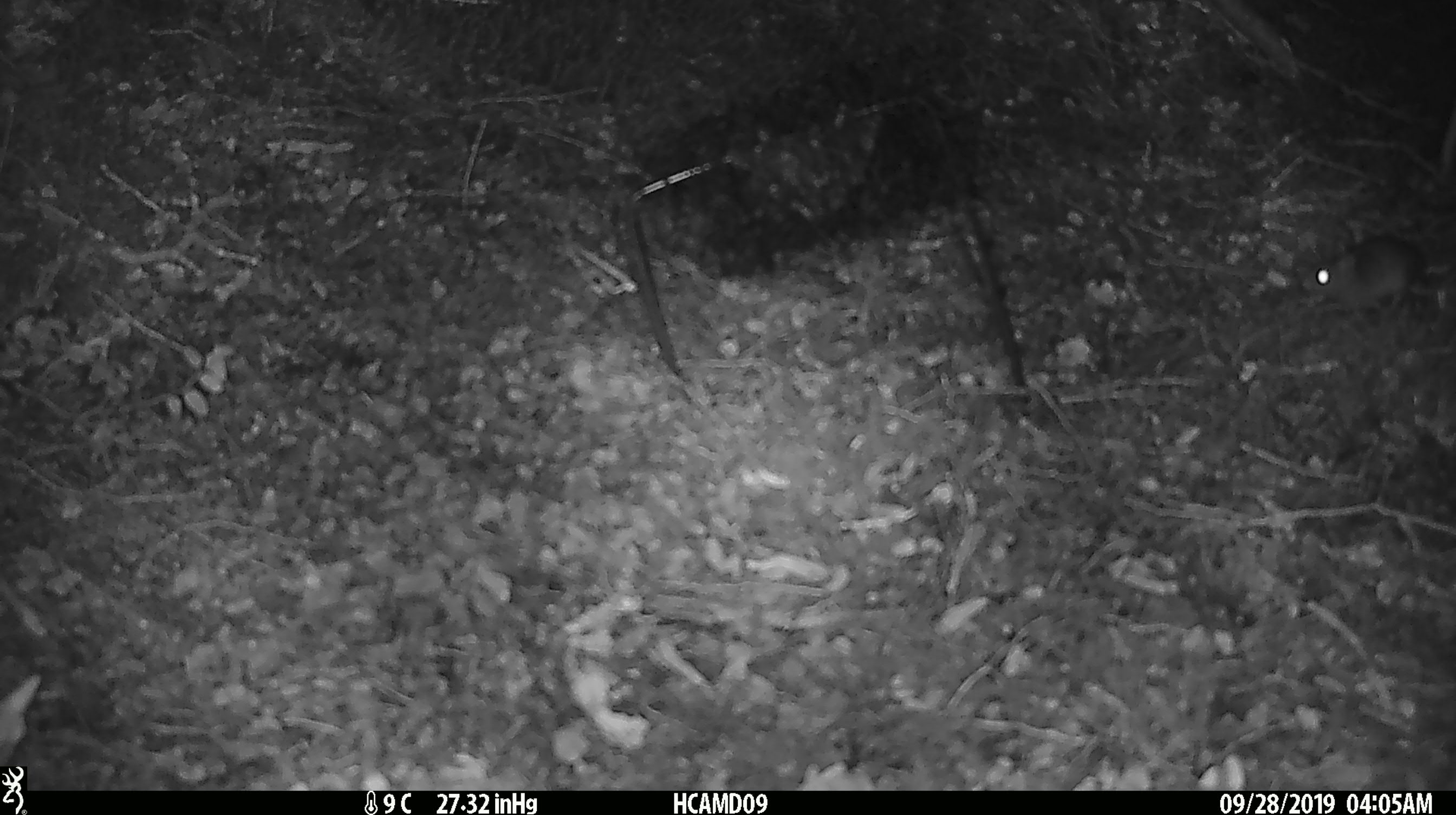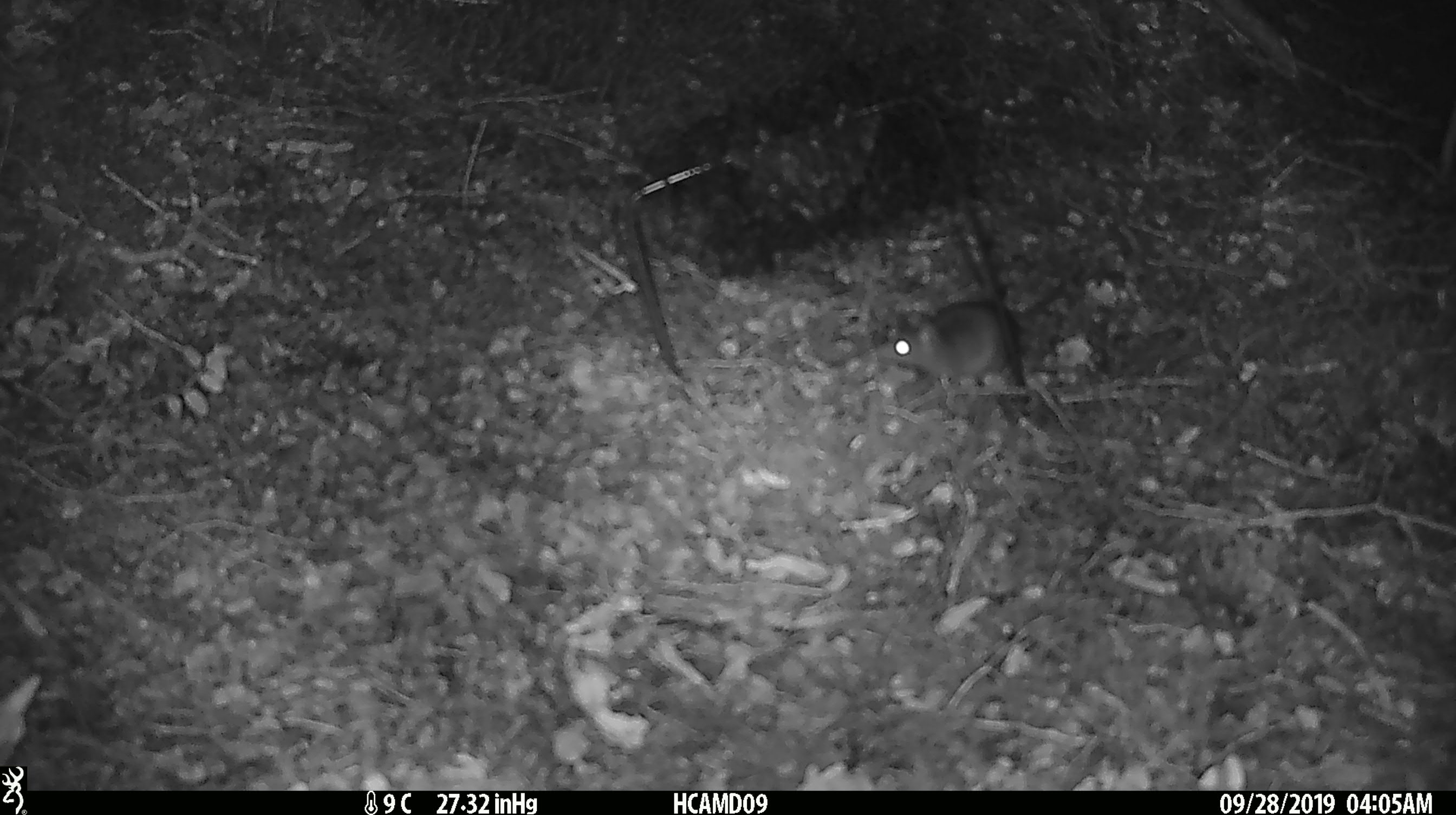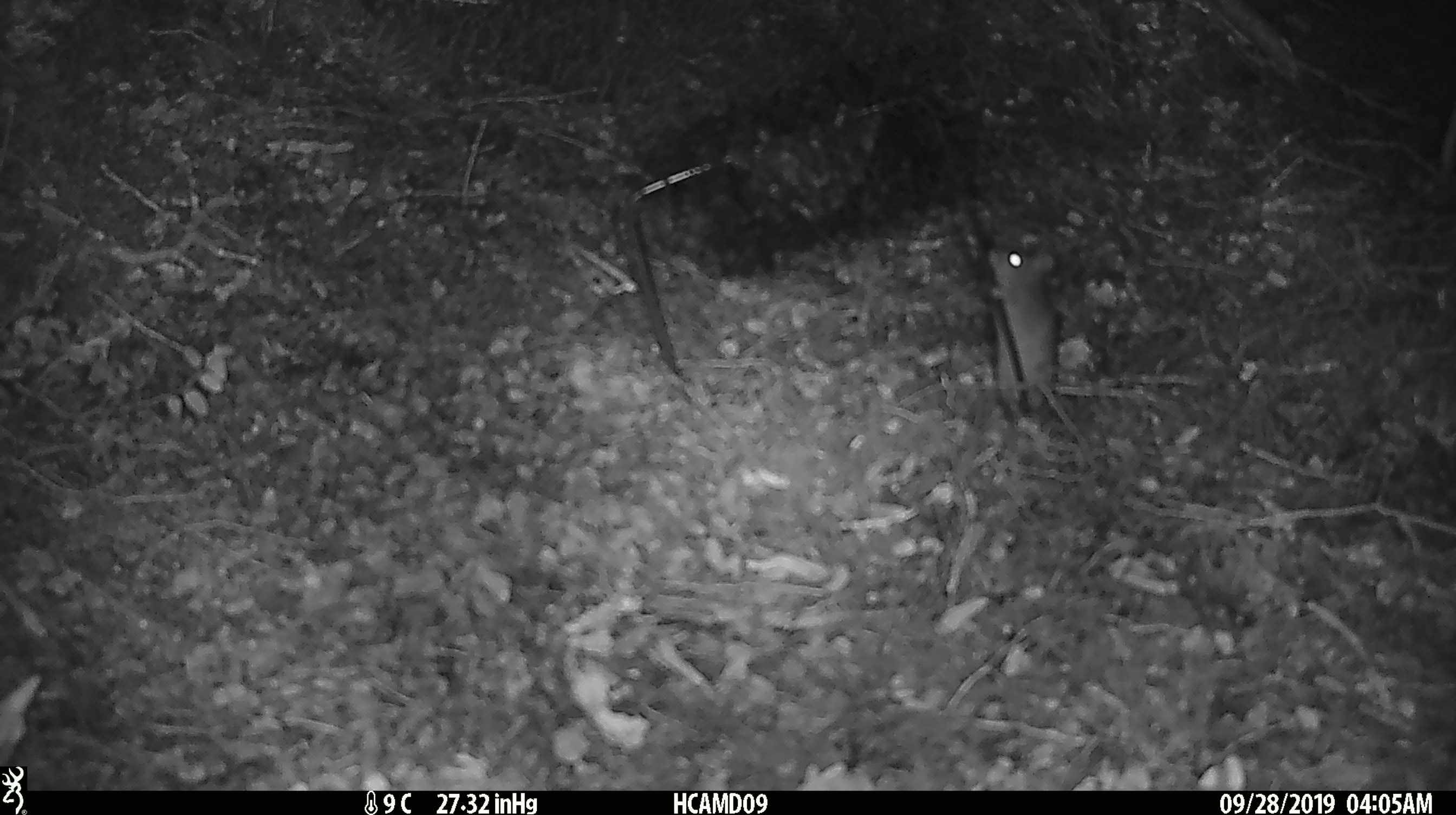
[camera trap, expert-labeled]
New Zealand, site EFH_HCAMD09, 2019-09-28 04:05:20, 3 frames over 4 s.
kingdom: Animalia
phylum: Chordata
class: Mammalia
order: Rodentia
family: Muridae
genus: Mus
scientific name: Mus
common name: mouse